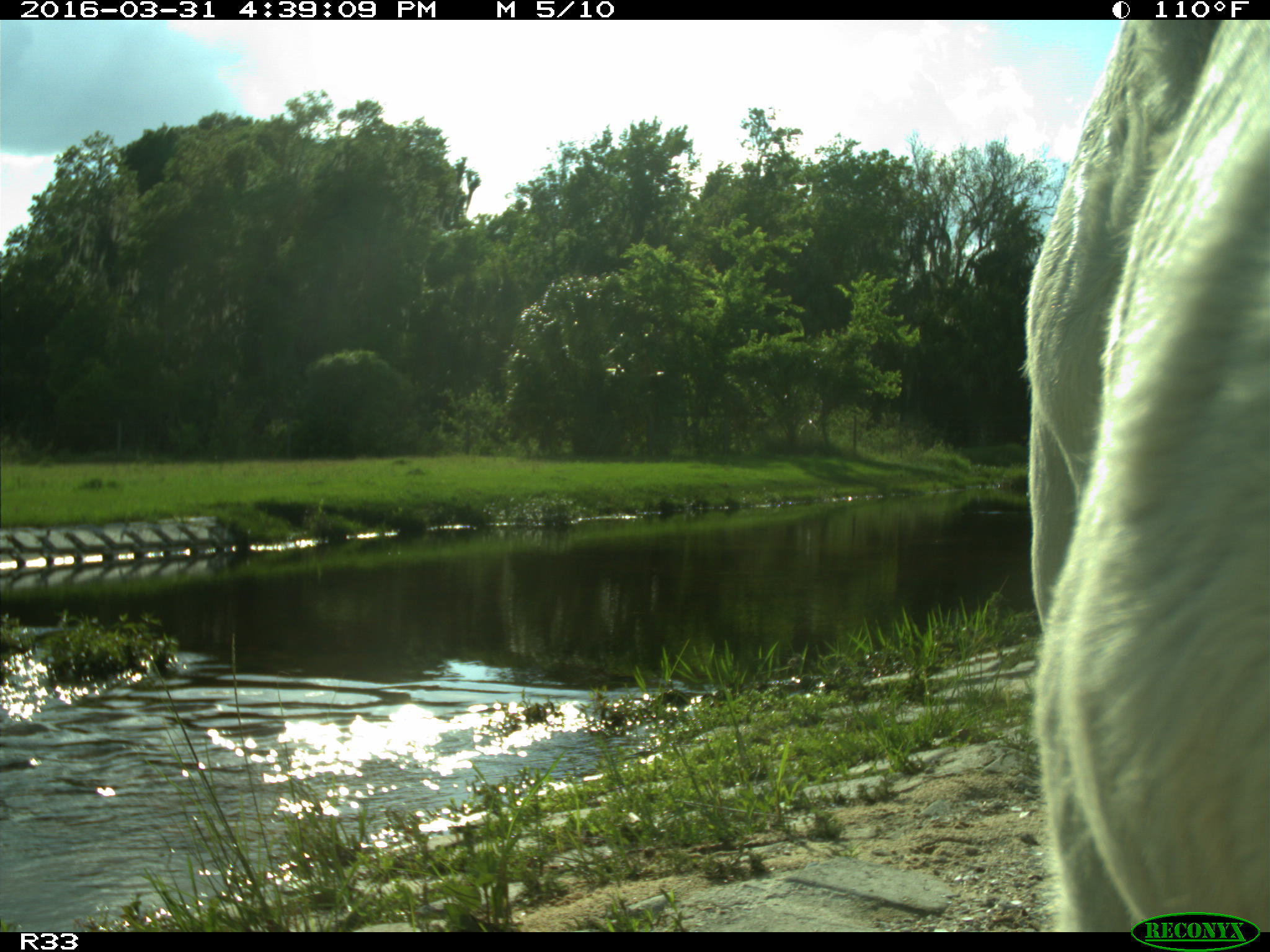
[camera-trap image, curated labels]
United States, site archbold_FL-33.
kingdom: Animalia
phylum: Chordata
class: Mammalia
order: Artiodactyla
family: Bovidae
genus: Bos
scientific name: Bos taurus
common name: domestic cow